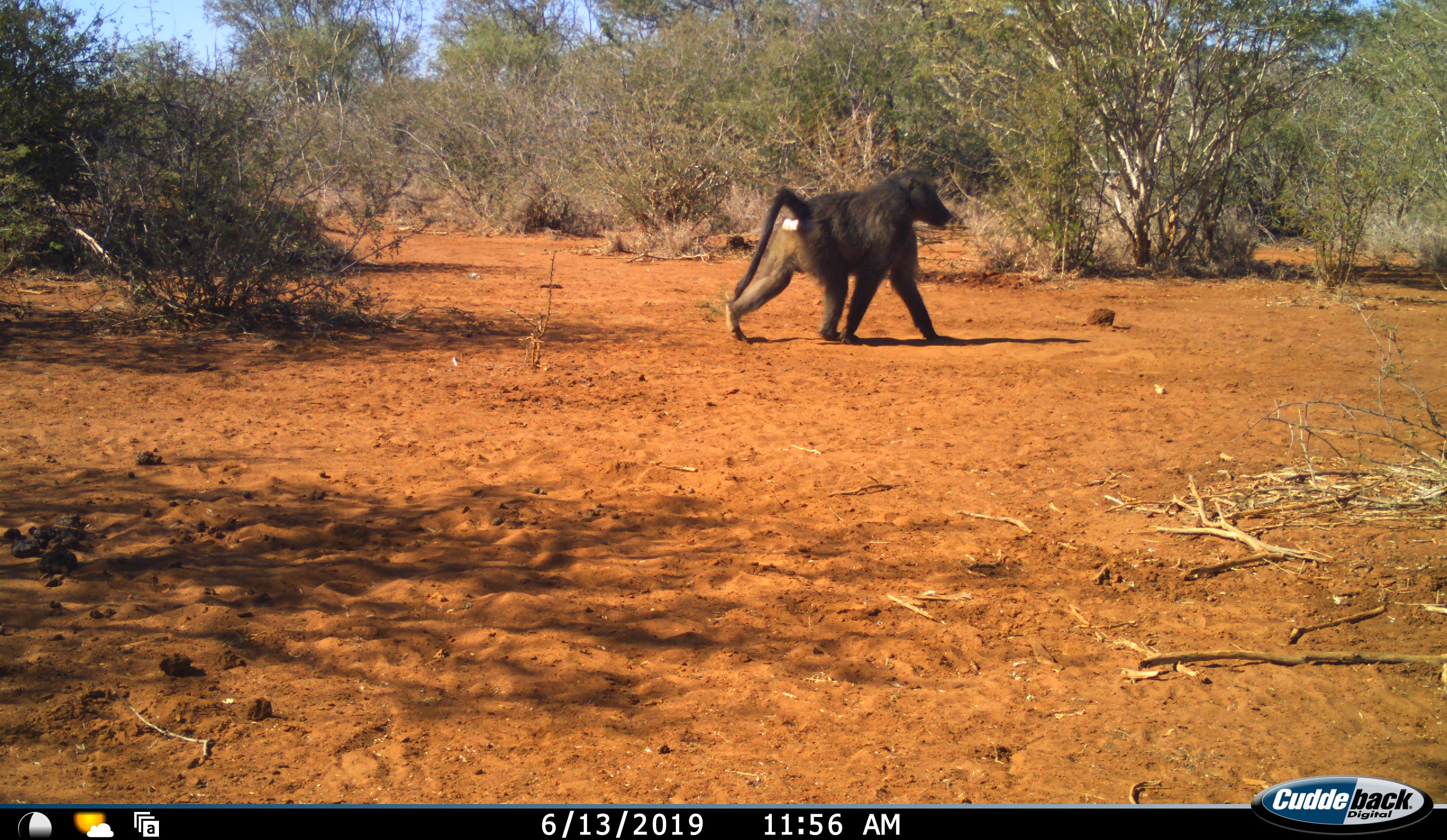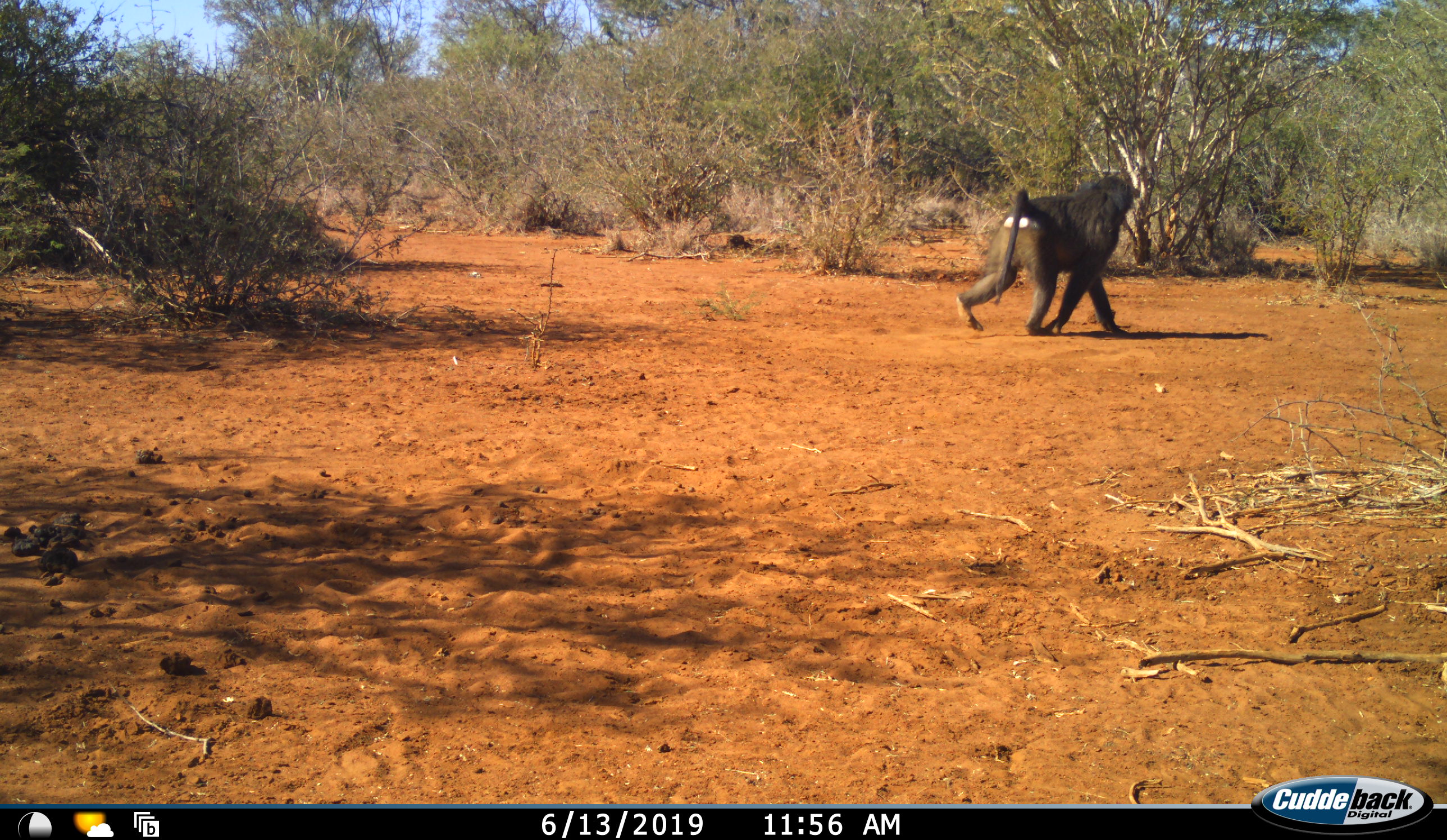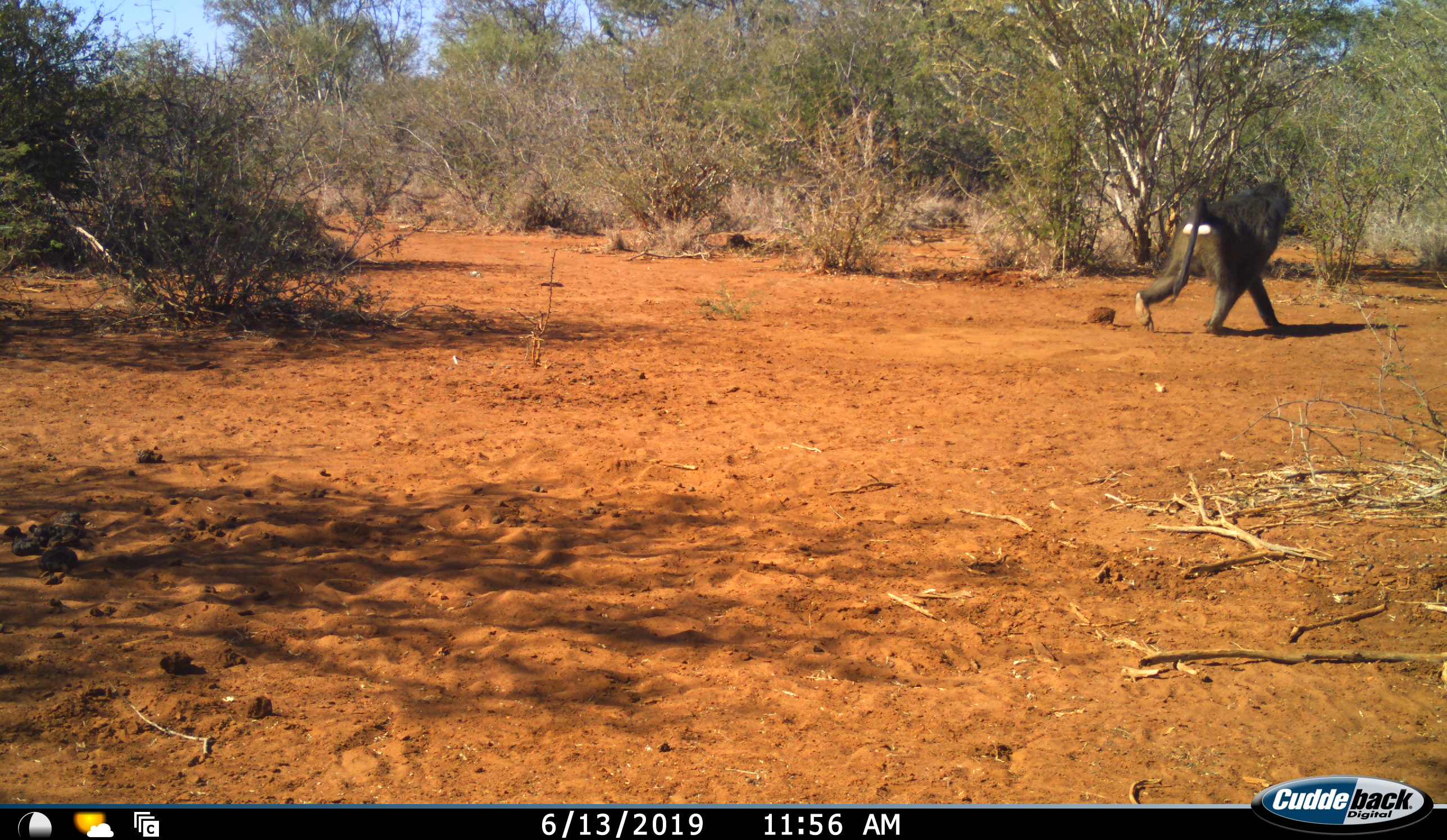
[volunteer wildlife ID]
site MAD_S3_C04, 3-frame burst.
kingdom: Animalia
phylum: Chordata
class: Mammalia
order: Primates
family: Cercopithecidae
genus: Papio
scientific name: Papio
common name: baboon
Baboon (Papio), count 1. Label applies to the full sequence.